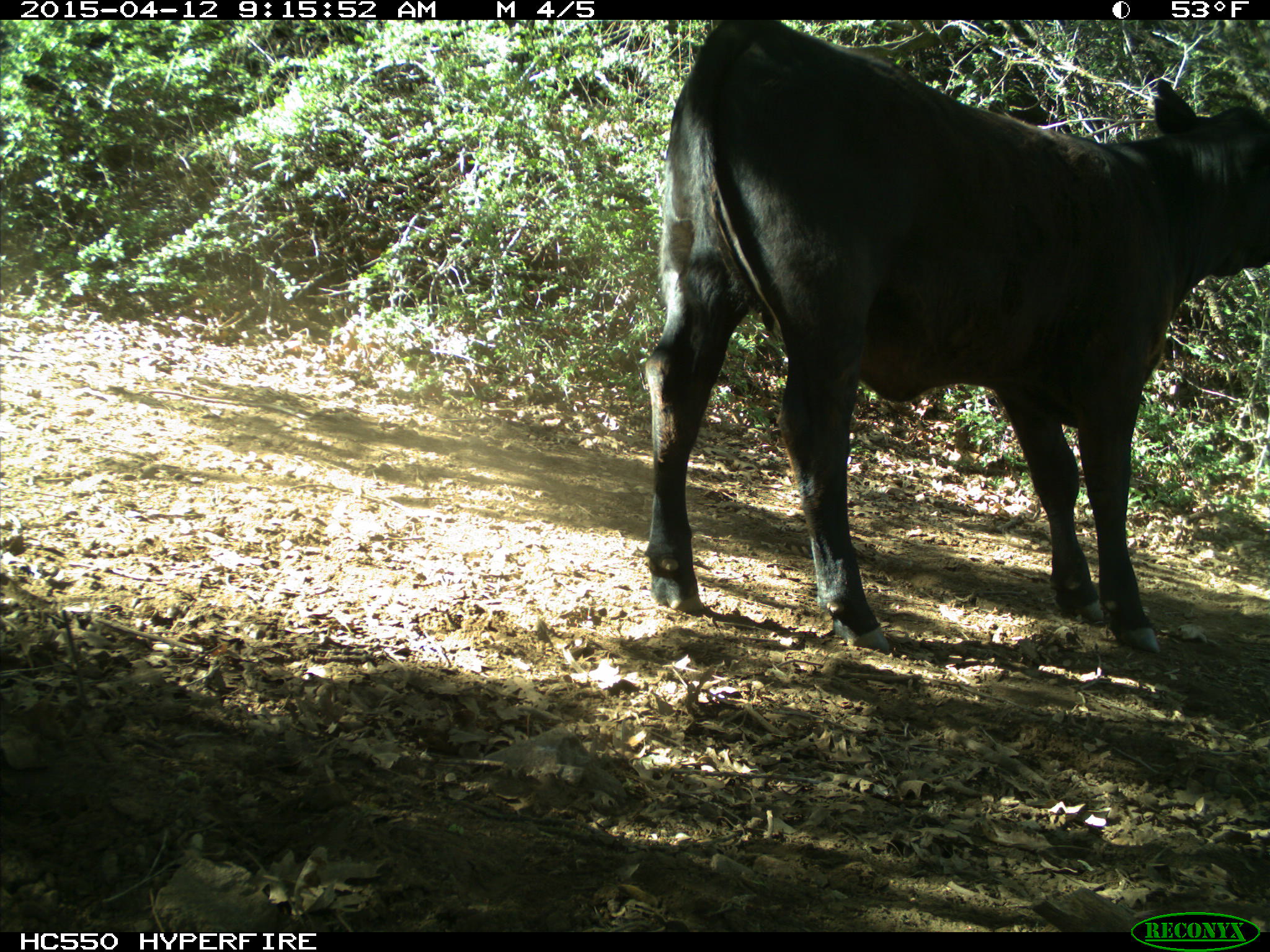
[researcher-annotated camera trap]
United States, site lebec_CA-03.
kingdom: Animalia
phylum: Chordata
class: Mammalia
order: Artiodactyla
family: Bovidae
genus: Bos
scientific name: Bos taurus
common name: domestic cow